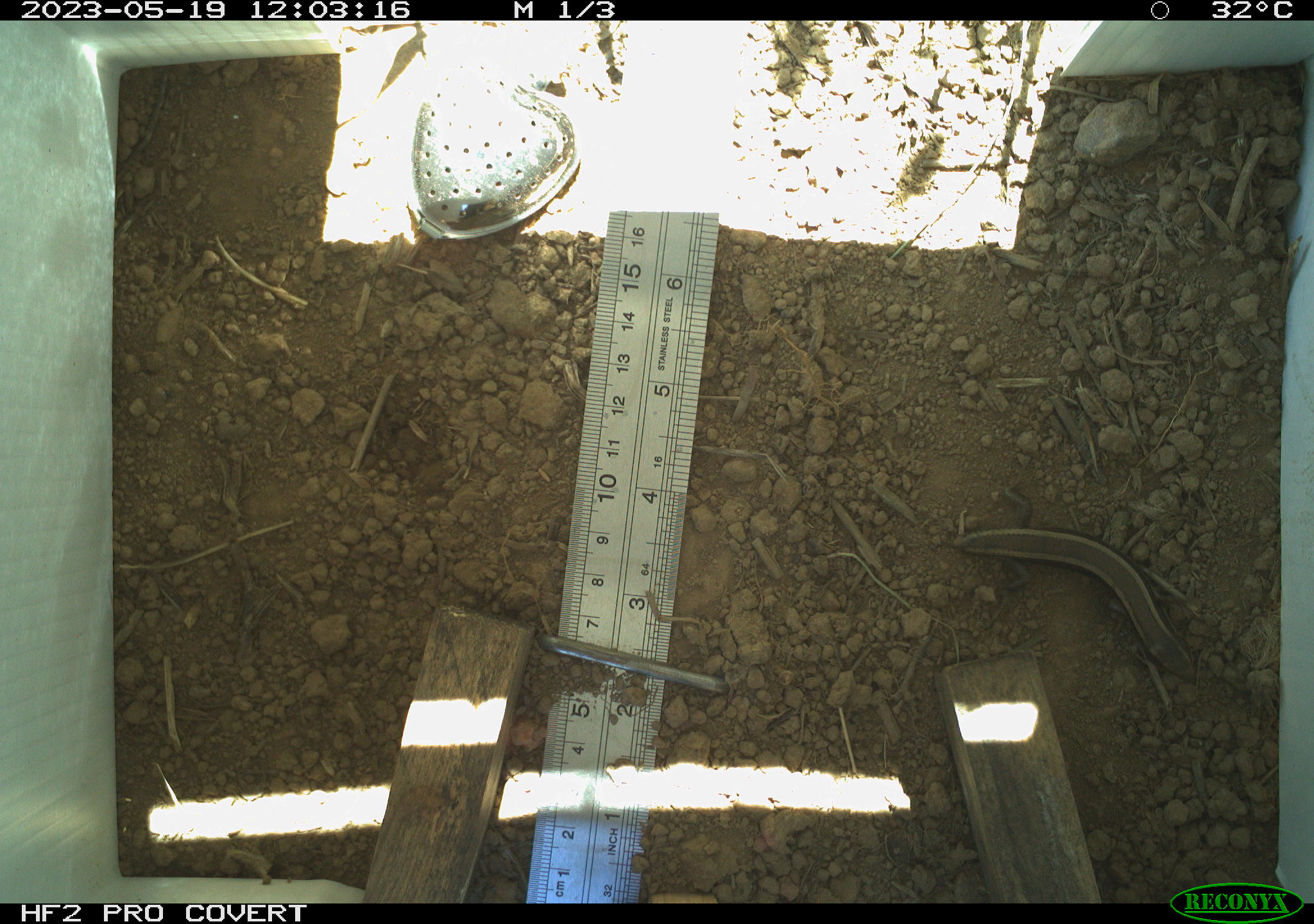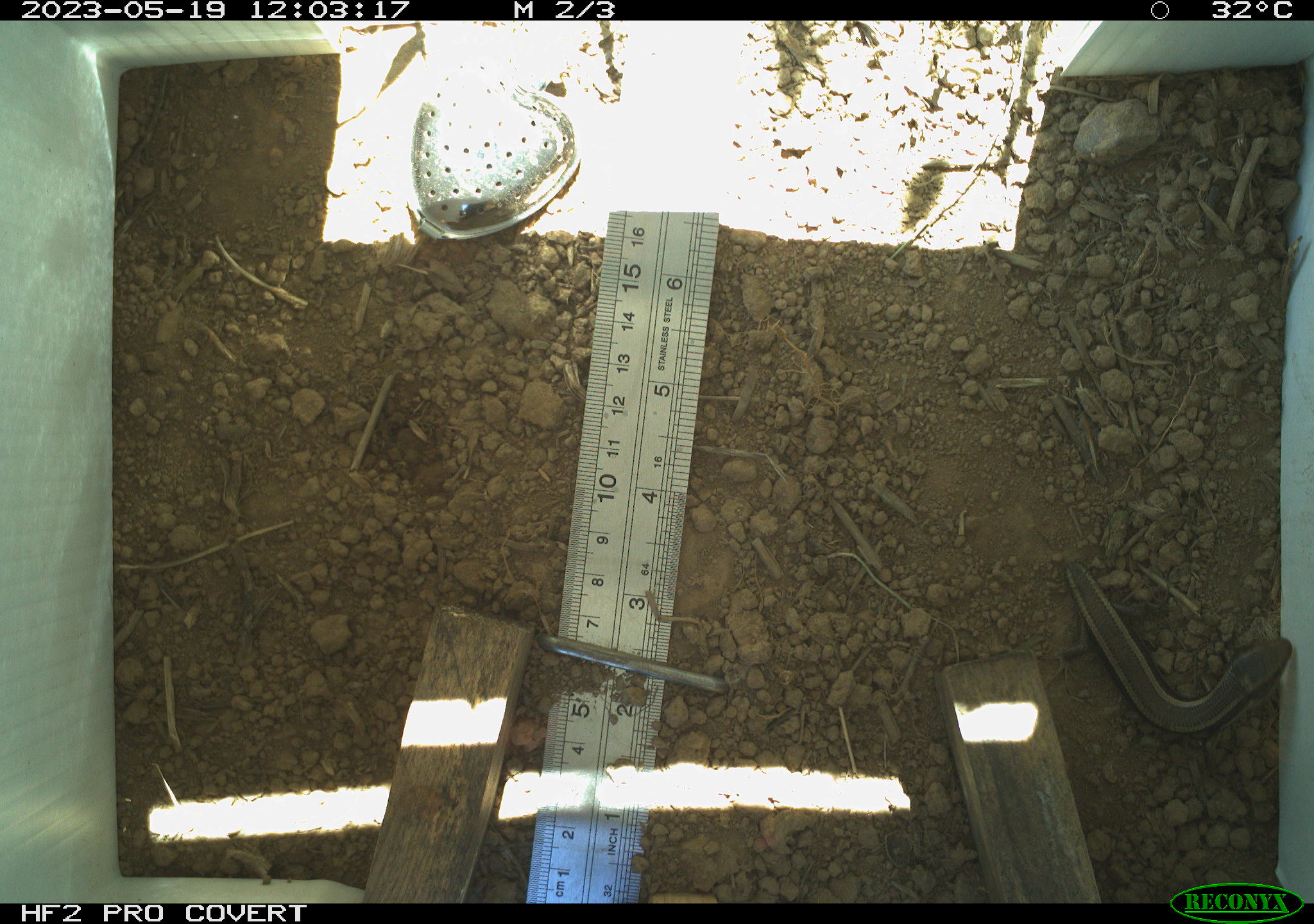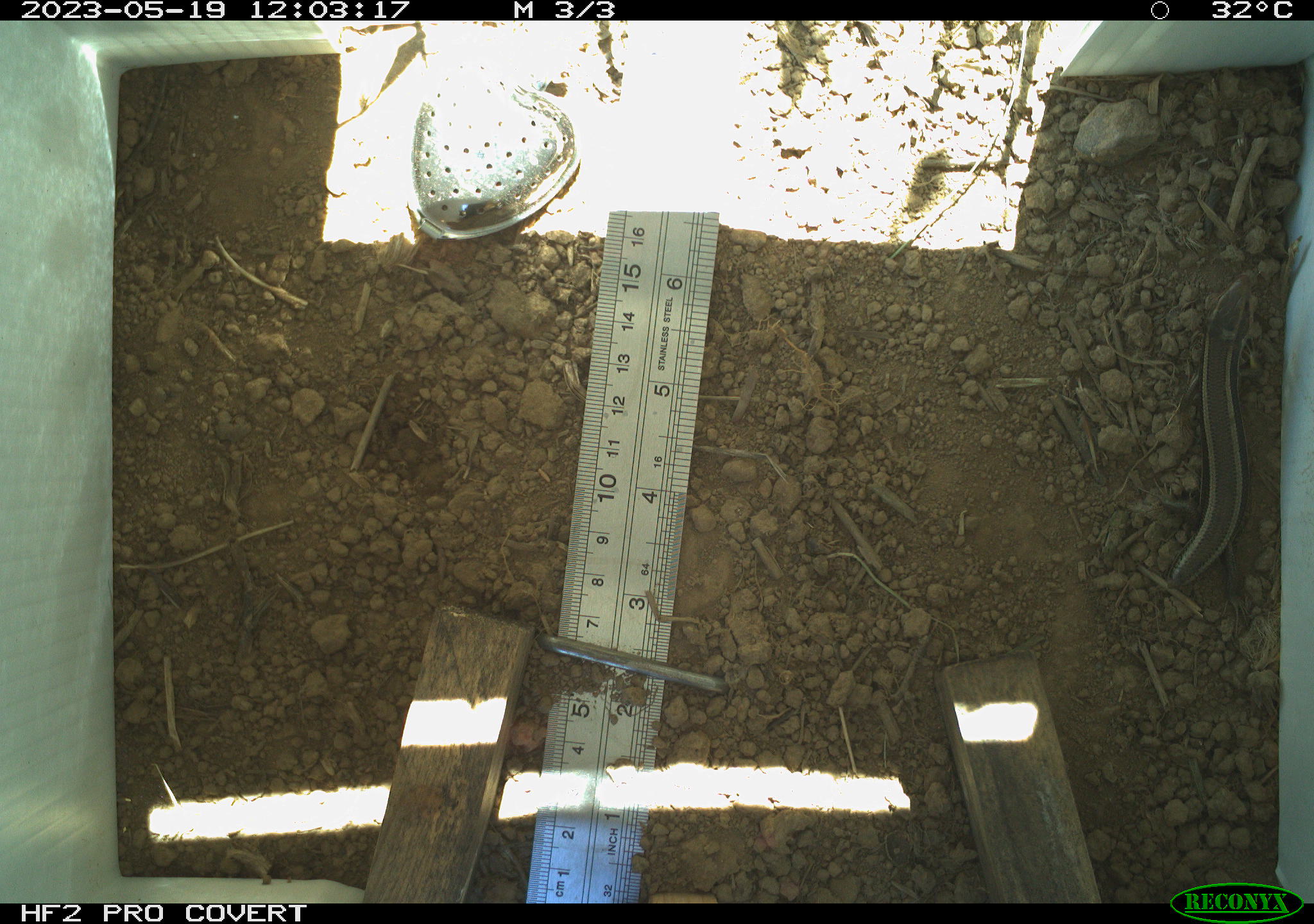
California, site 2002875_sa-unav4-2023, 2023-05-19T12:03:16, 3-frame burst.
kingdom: Animalia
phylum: Chordata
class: Reptilia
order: Squamata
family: Scincidae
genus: Plestiodon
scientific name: Plestiodon skiltonianus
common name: western skink